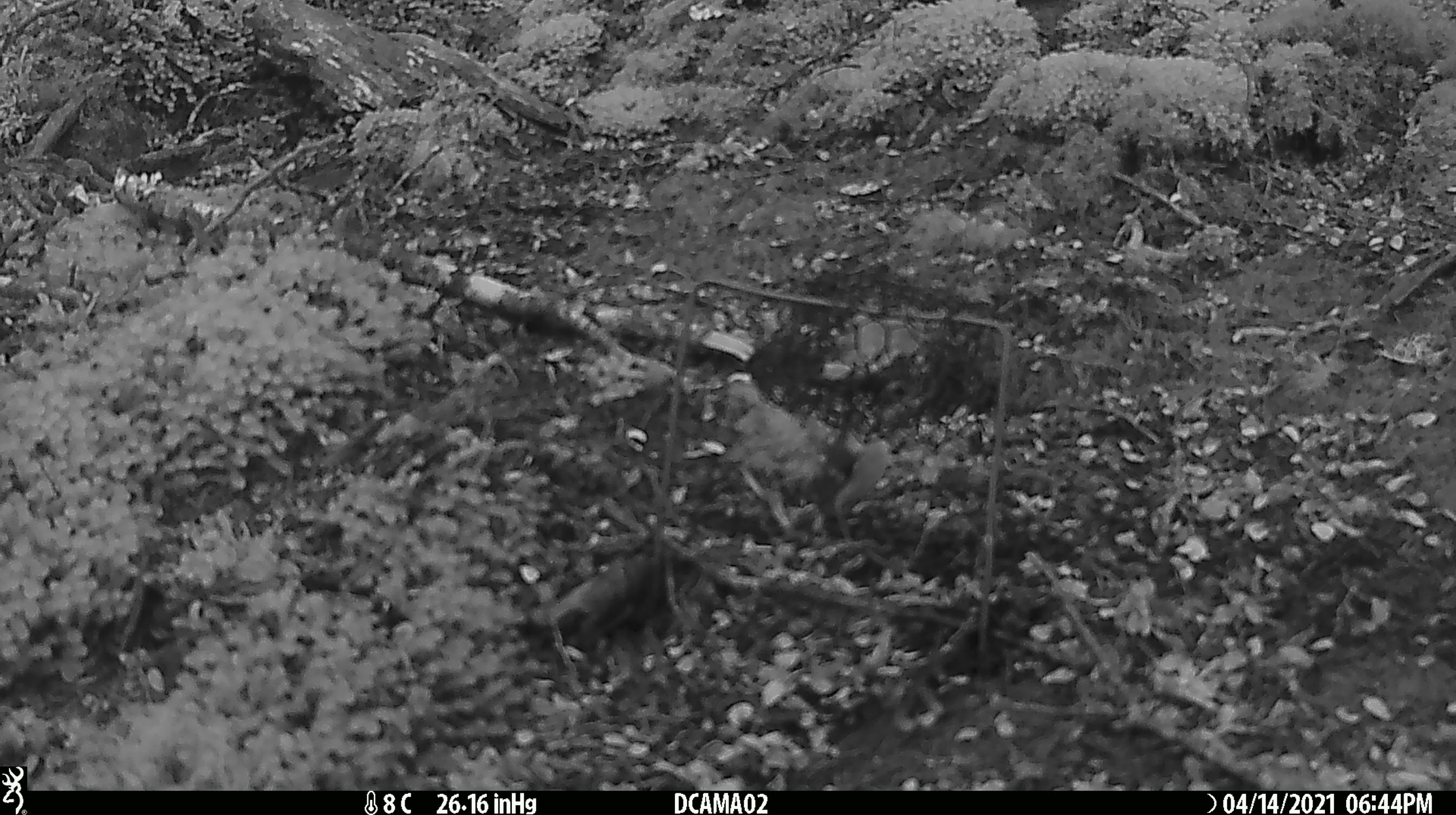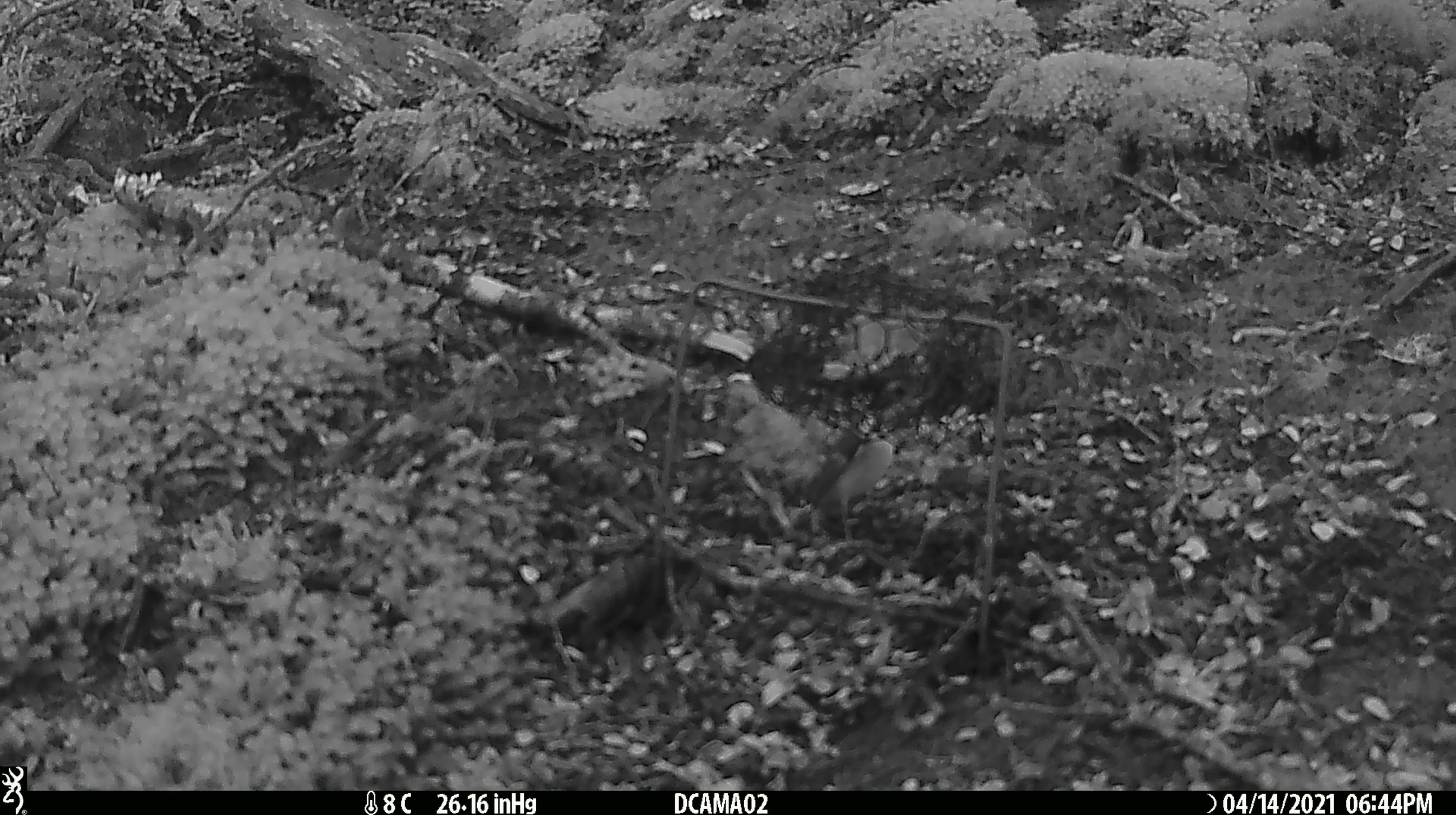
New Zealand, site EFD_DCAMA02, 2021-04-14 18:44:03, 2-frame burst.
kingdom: Animalia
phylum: Chordata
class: Aves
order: Passeriformes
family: Acanthisittidae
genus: Acanthisitta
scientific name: Acanthisitta chloris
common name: rifleman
Rifleman (Acanthisitta chloris).